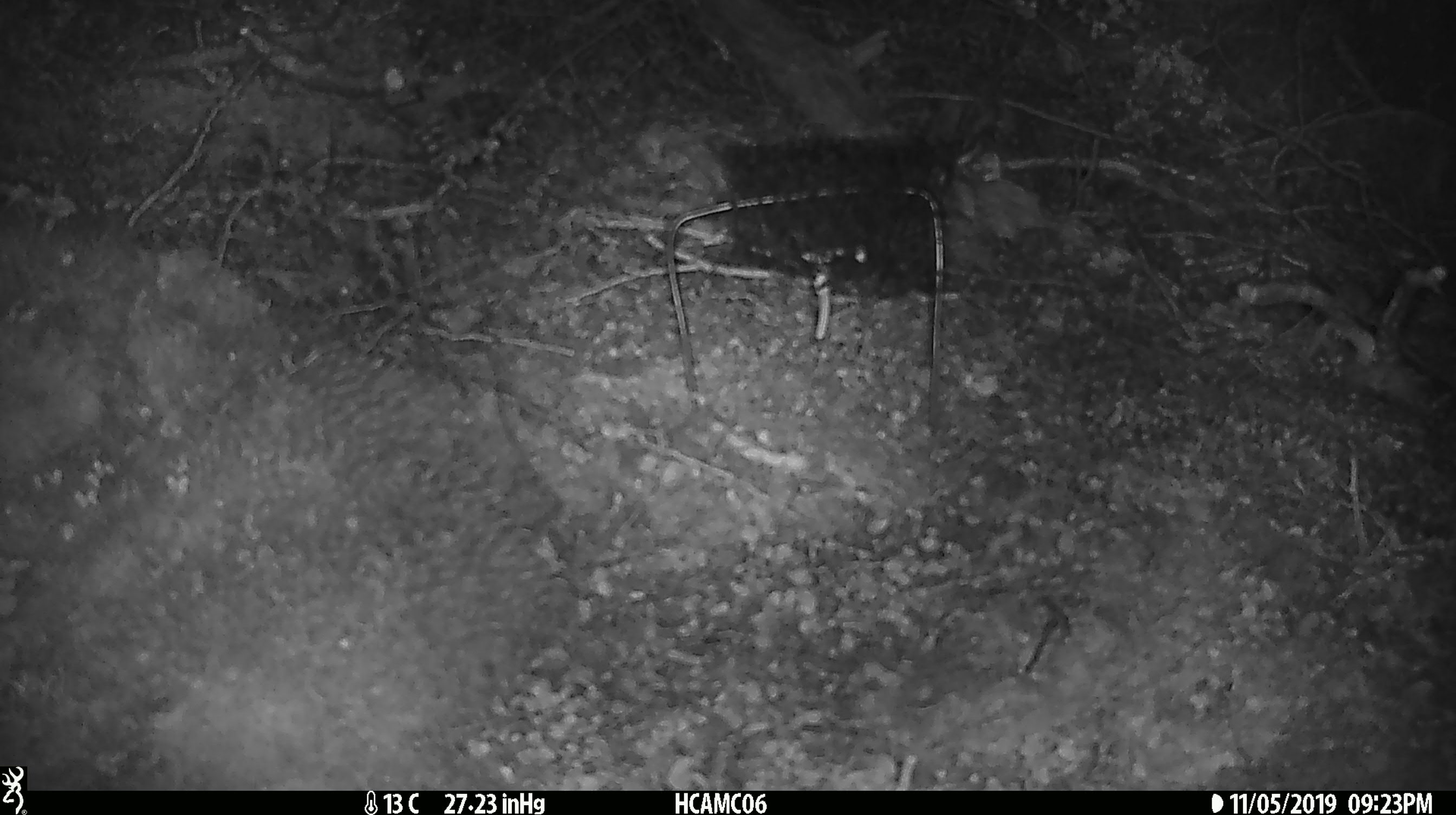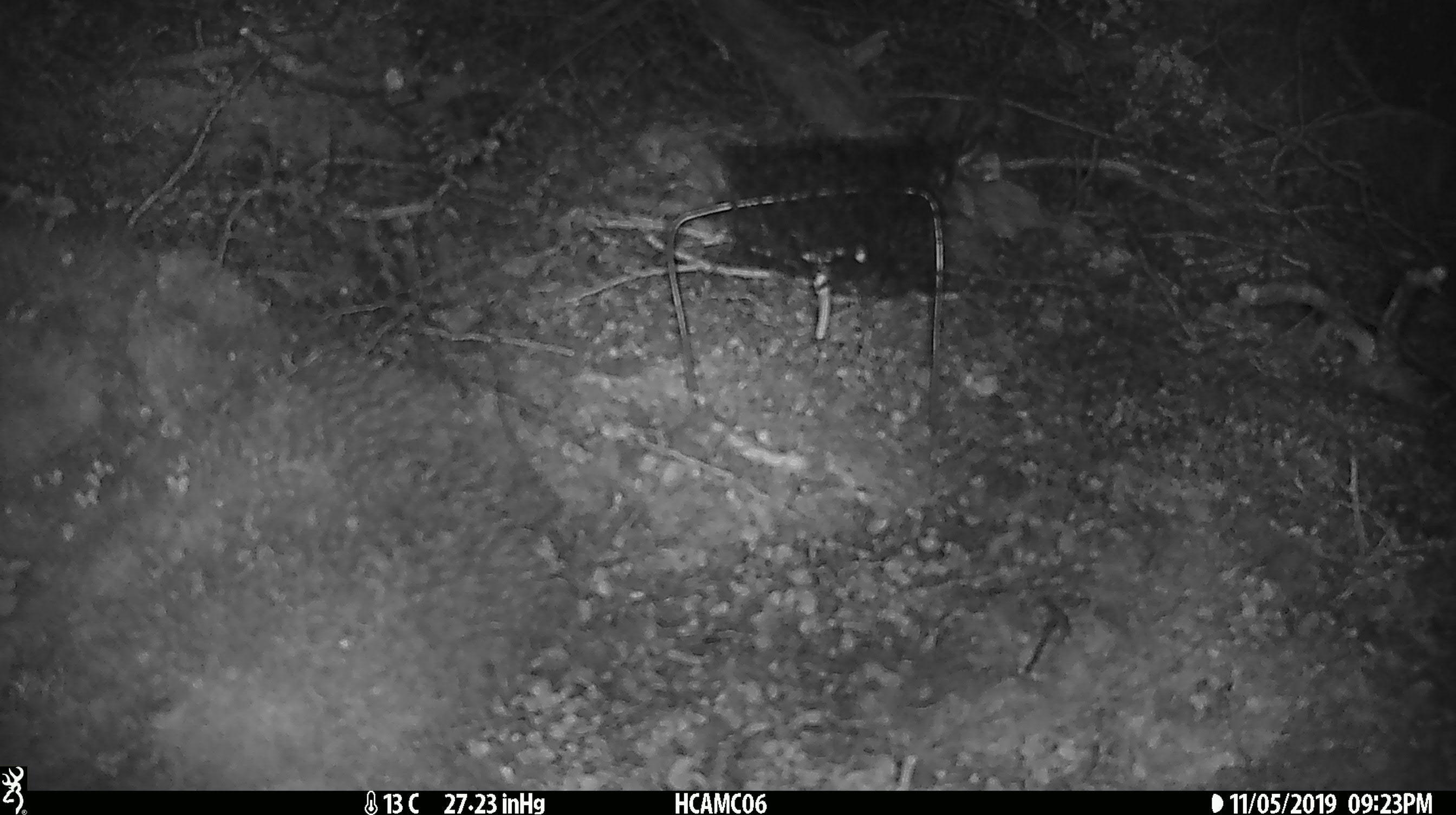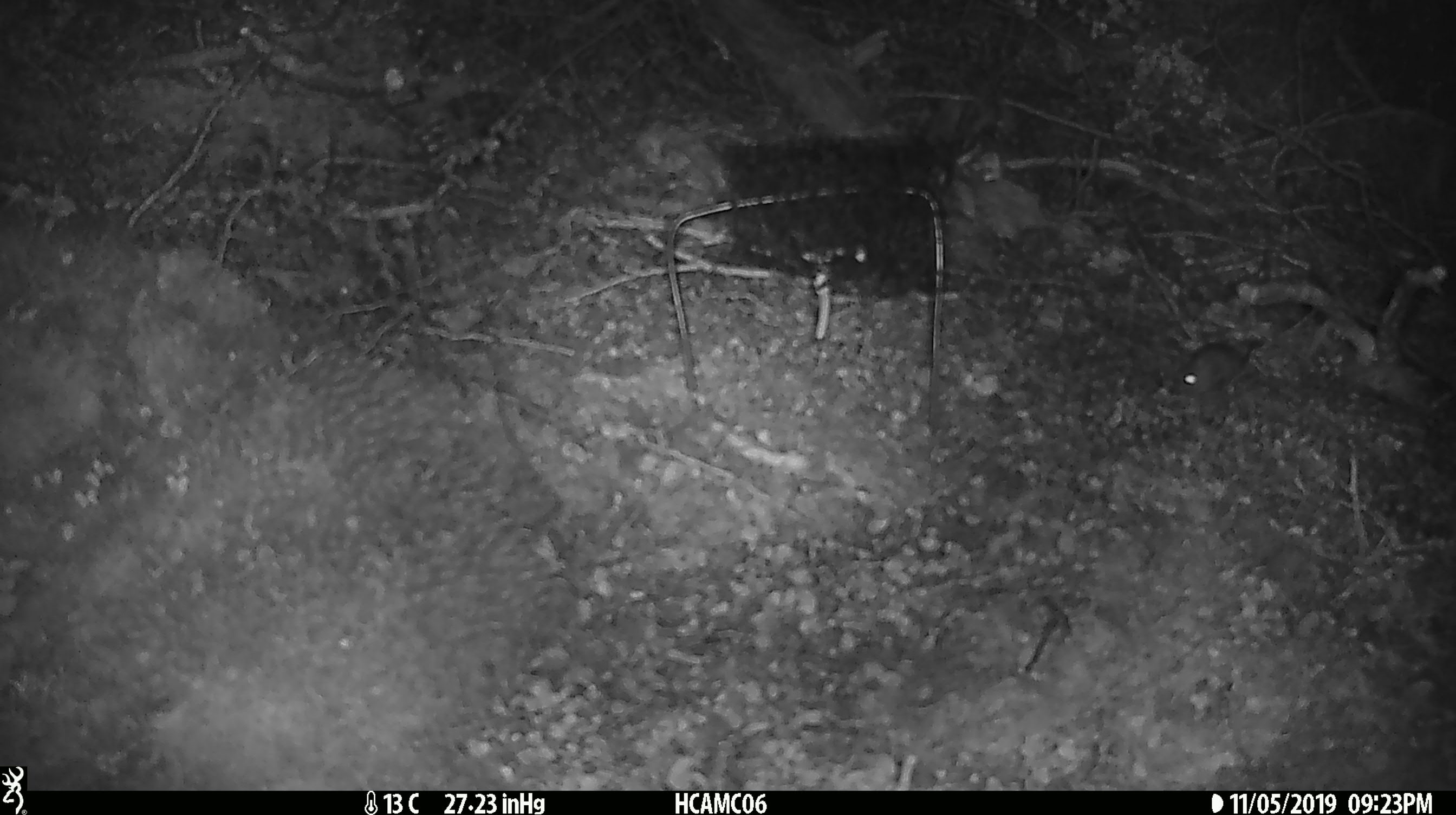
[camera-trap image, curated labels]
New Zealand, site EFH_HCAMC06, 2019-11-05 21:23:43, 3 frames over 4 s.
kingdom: Animalia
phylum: Chordata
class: Mammalia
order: Rodentia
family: Muridae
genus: Mus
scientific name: Mus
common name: mouse